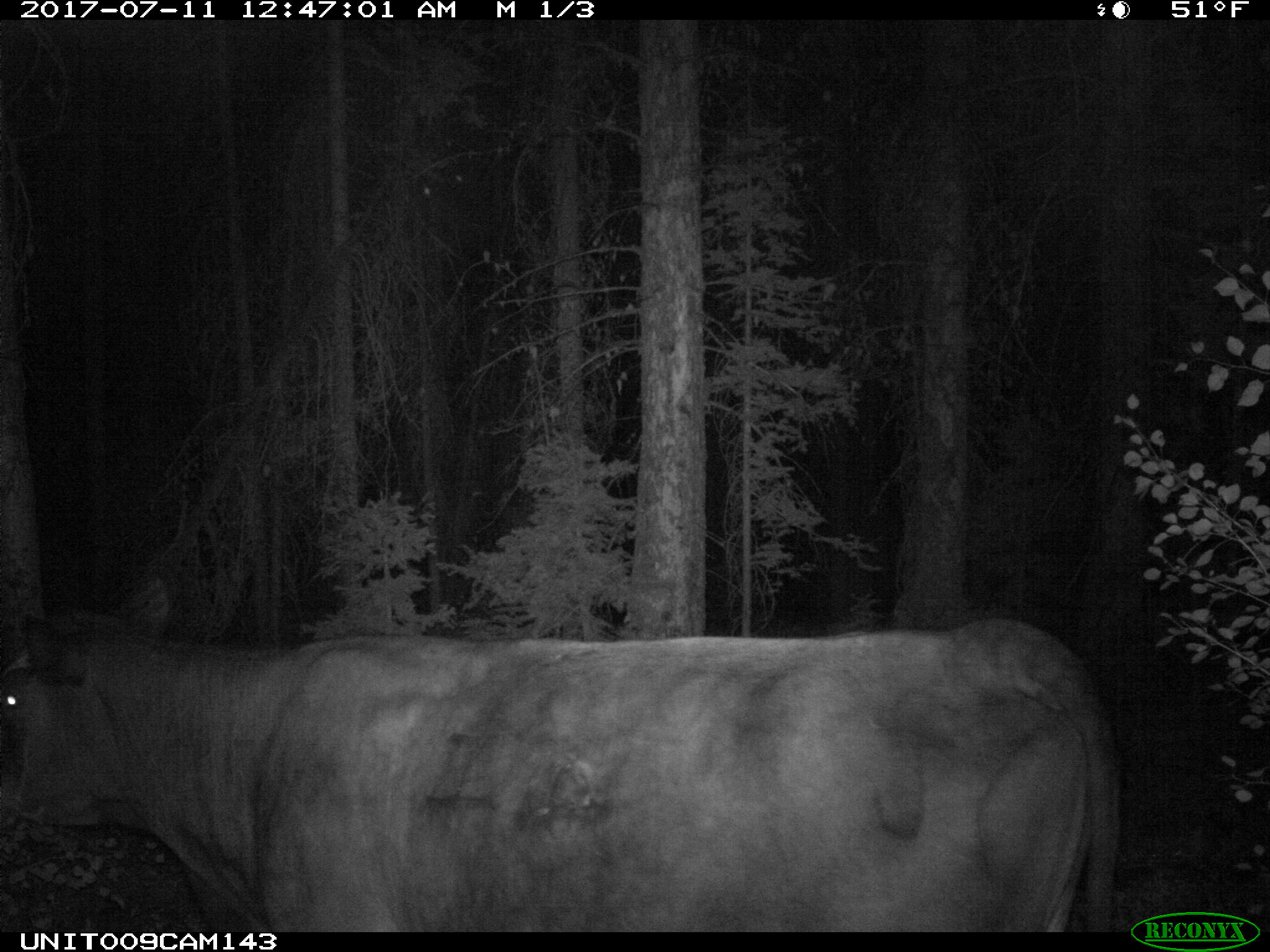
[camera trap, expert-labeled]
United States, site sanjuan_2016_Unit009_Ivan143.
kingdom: Animalia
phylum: Chordata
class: Mammalia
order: Artiodactyla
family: Bovidae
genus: Bos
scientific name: Bos taurus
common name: domestic cow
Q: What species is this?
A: Bos taurus (domestic cow).